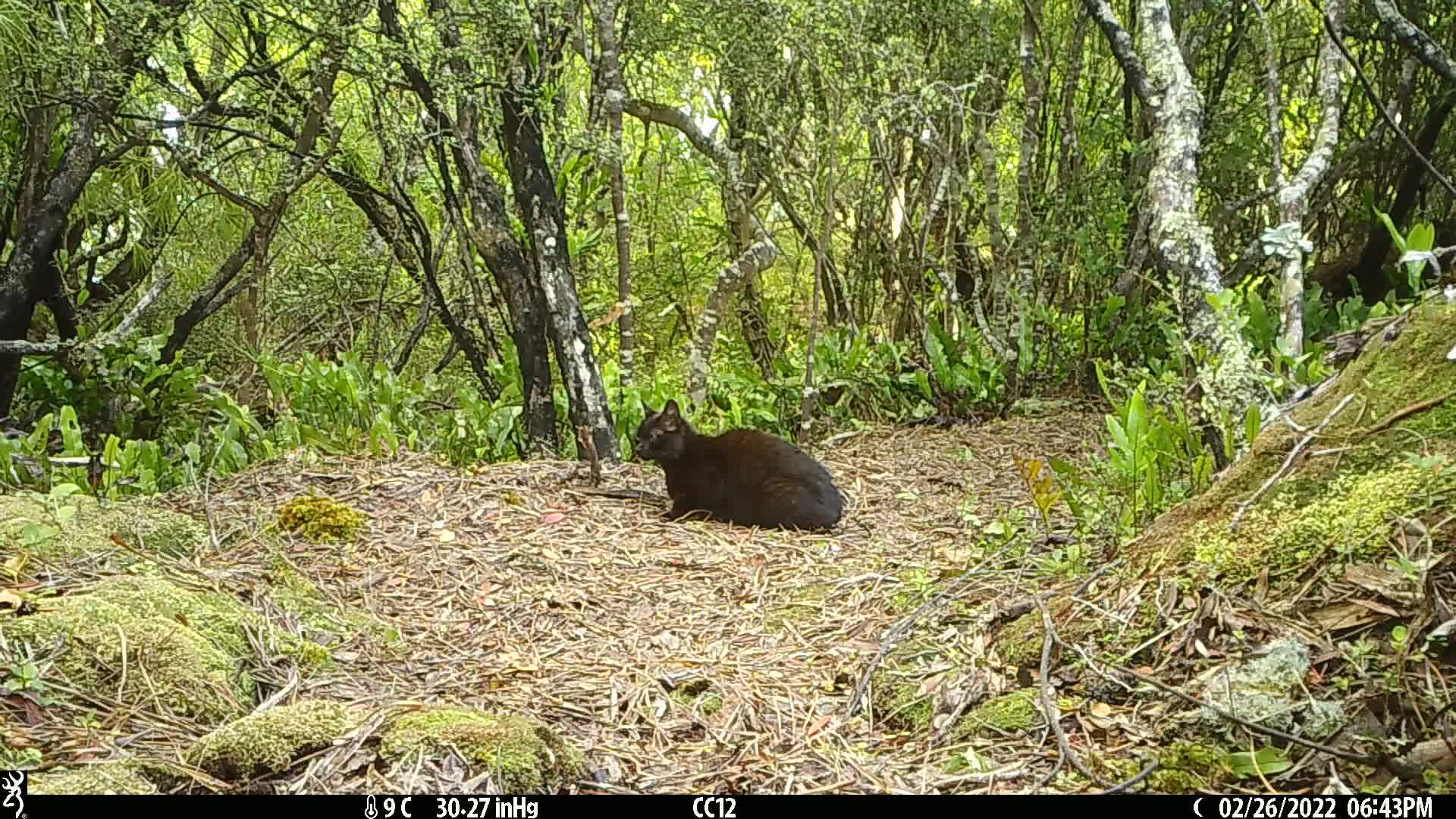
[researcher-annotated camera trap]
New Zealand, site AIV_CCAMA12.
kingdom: Animalia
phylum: Chordata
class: Mammalia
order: Carnivora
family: Felidae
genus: Felis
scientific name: Felis catus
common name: domestic cat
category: cat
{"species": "cat (domestic cat) (Felis catus)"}